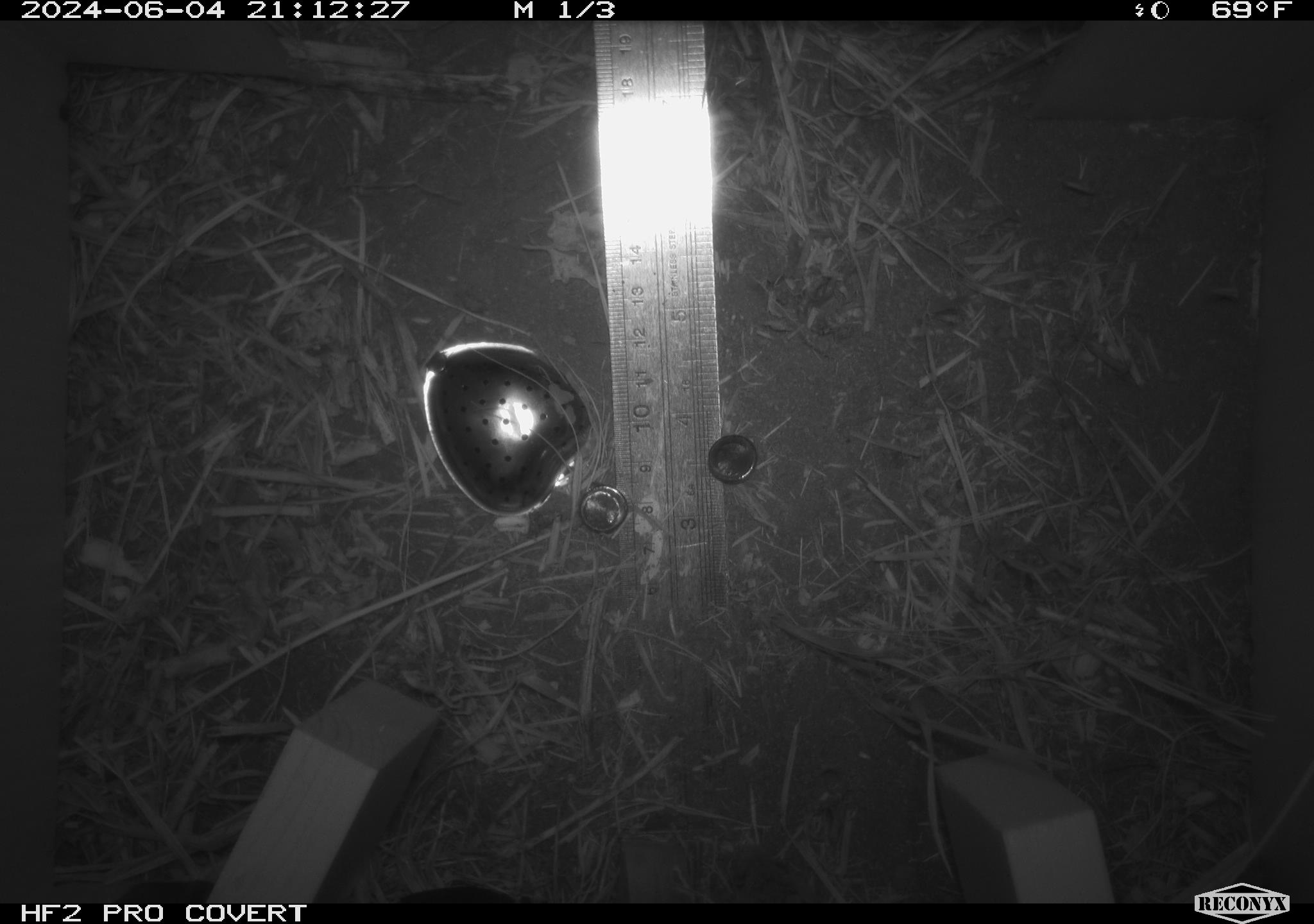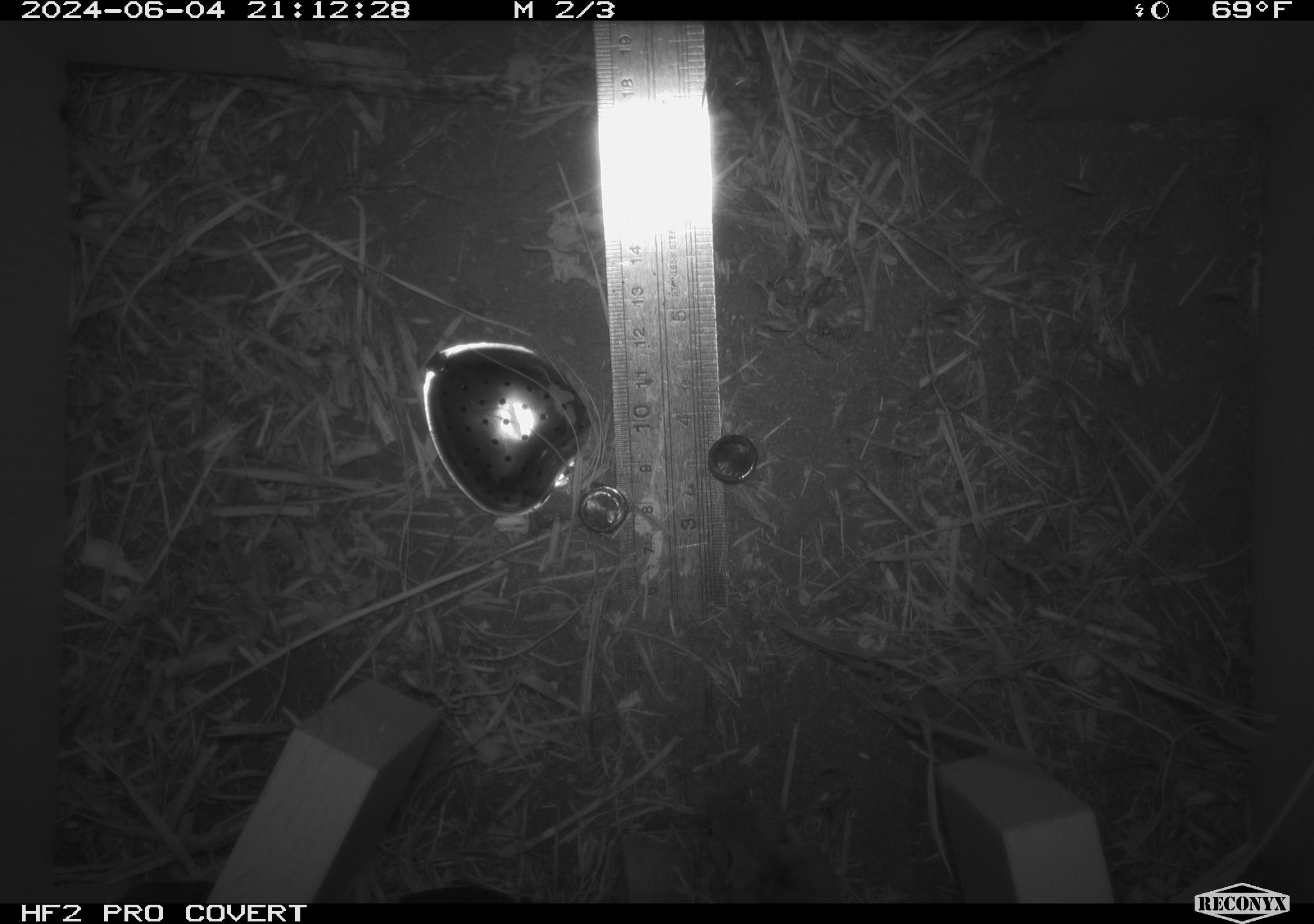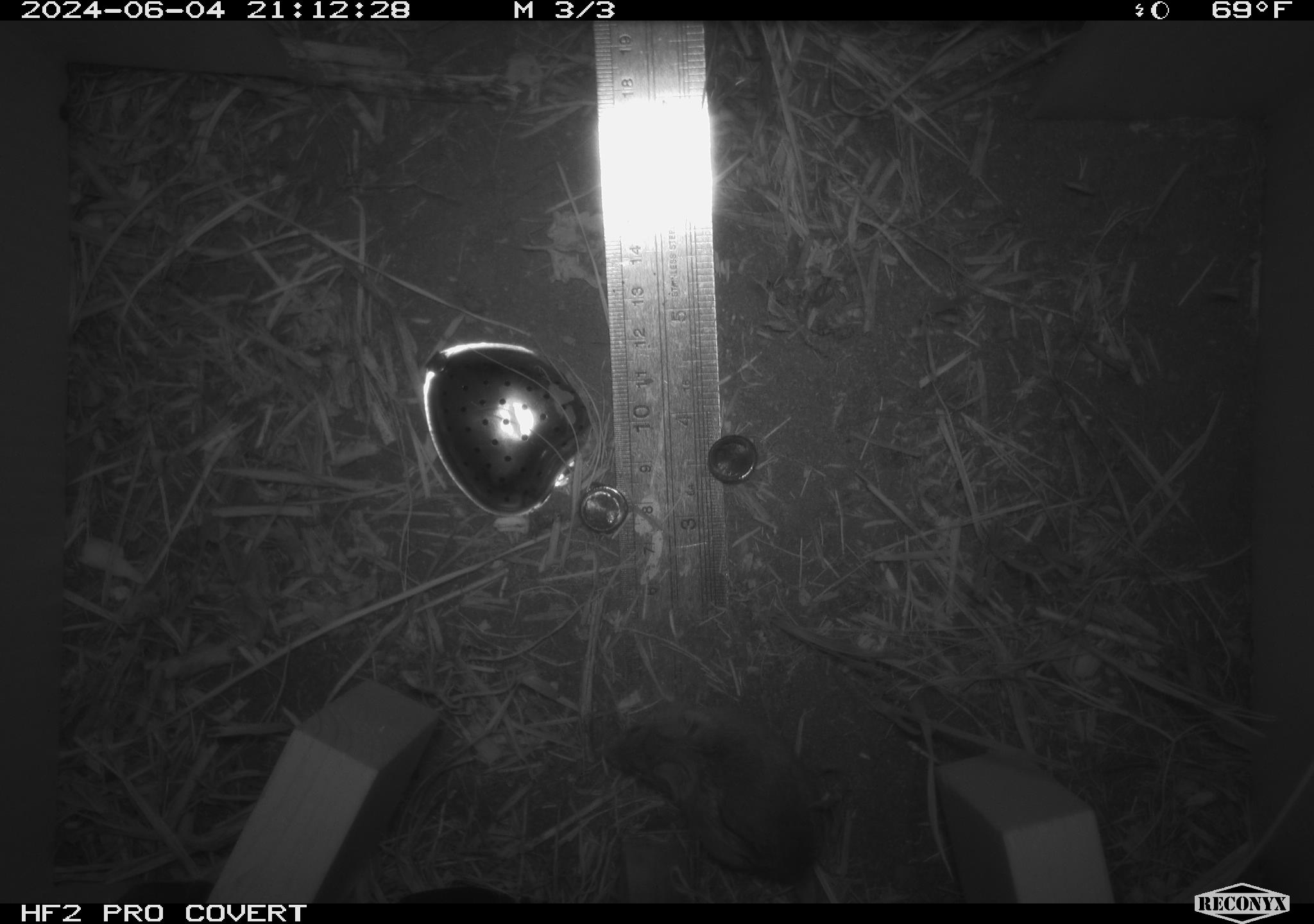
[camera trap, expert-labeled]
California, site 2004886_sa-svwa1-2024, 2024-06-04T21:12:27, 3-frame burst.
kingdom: Animalia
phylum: Chordata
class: Mammalia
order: Rodentia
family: Cricetidae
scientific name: Arvicolinae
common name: voles, lemmings, and muskrats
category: arvicolinae subfamily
Arvicolinae subfamily (voles, lemmings, and muskrats) (Arvicolinae).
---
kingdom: Animalia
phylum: Chordata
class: Mammalia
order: Rodentia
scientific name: Rodentia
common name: mouse species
Mouse species (Rodentia).